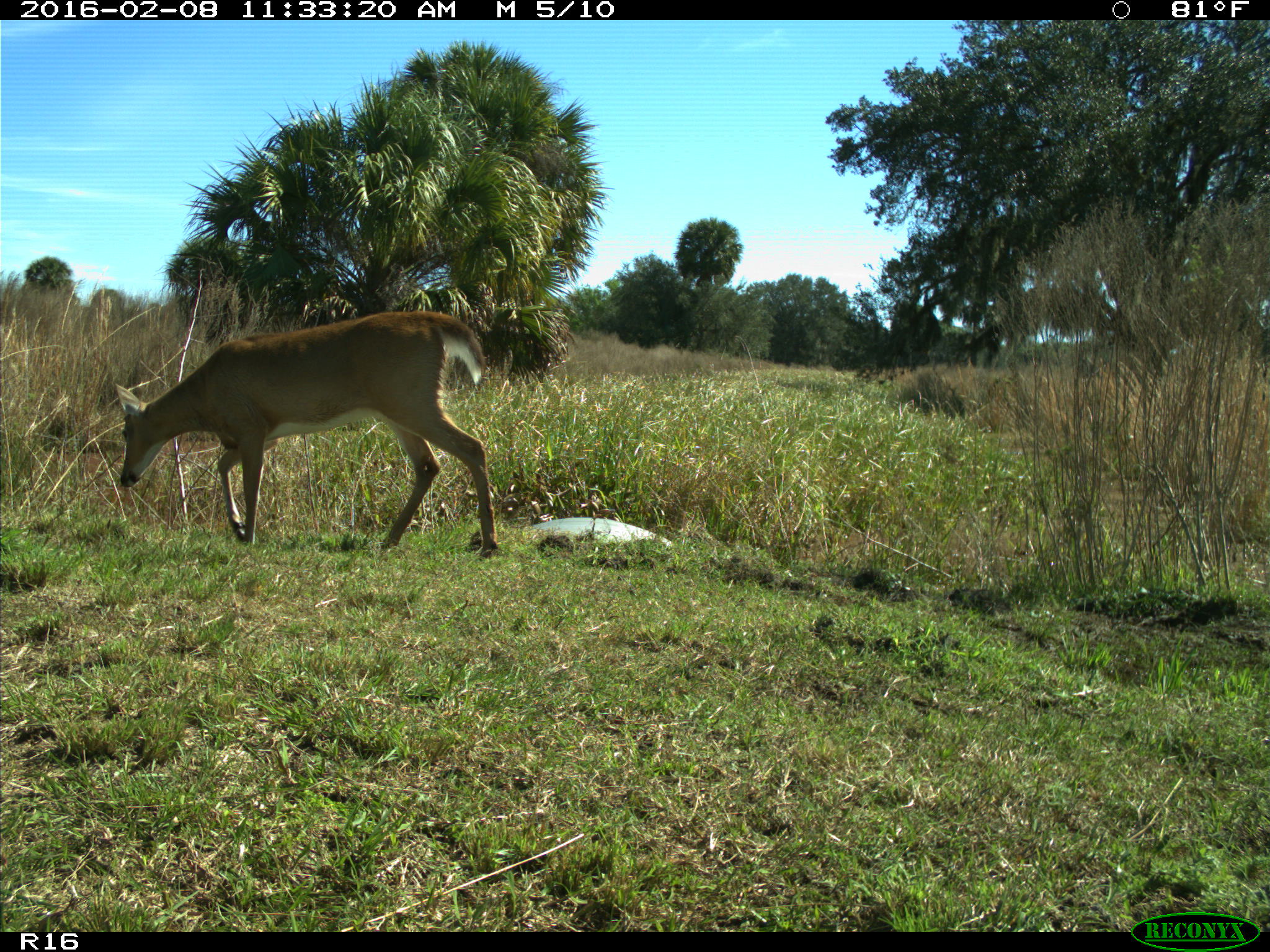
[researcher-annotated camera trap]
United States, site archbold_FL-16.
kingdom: Animalia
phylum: Chordata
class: Mammalia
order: Artiodactyla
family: Cervidae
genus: Odocoileus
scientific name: Odocoileus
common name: deer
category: unidentified deer